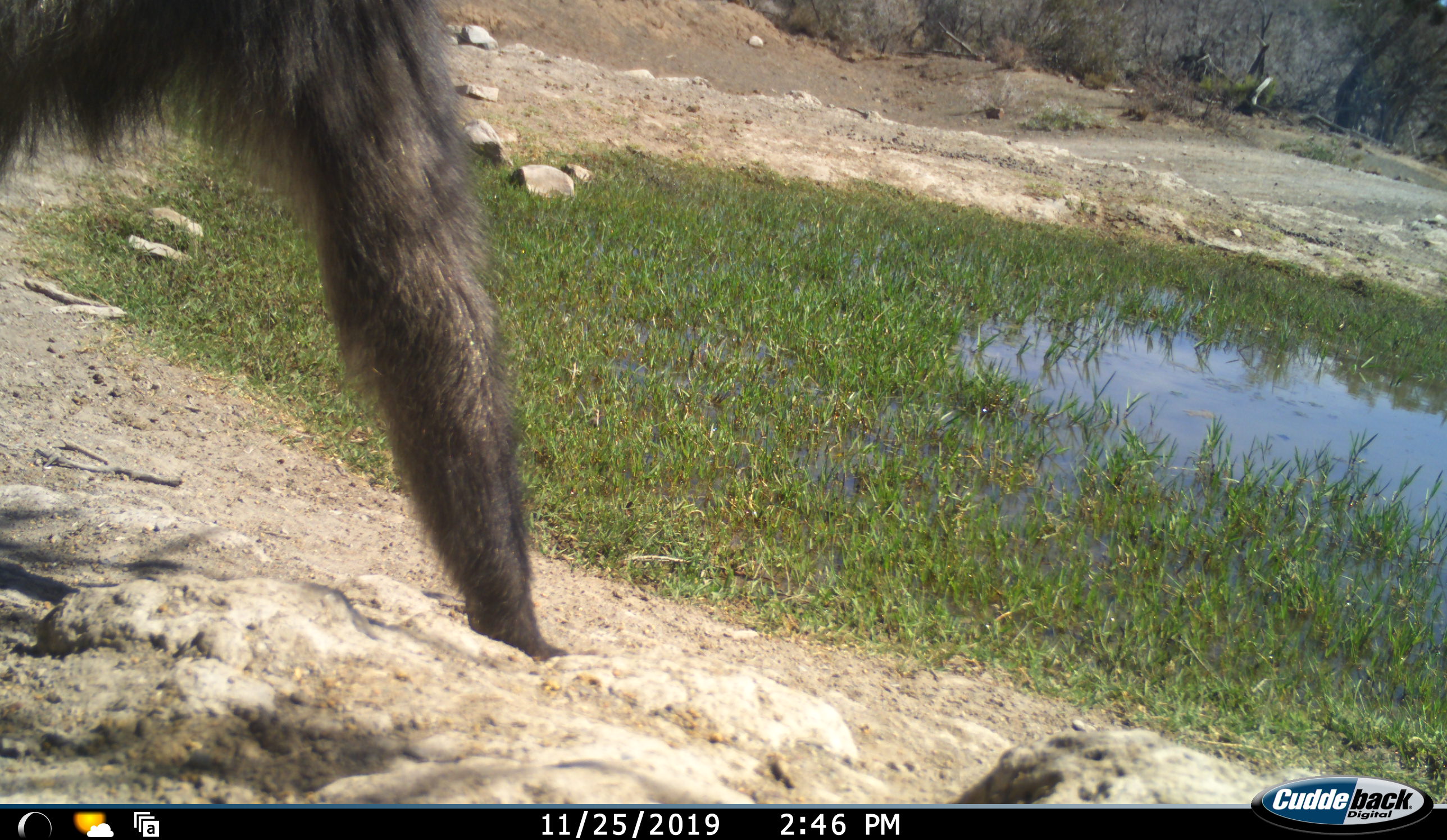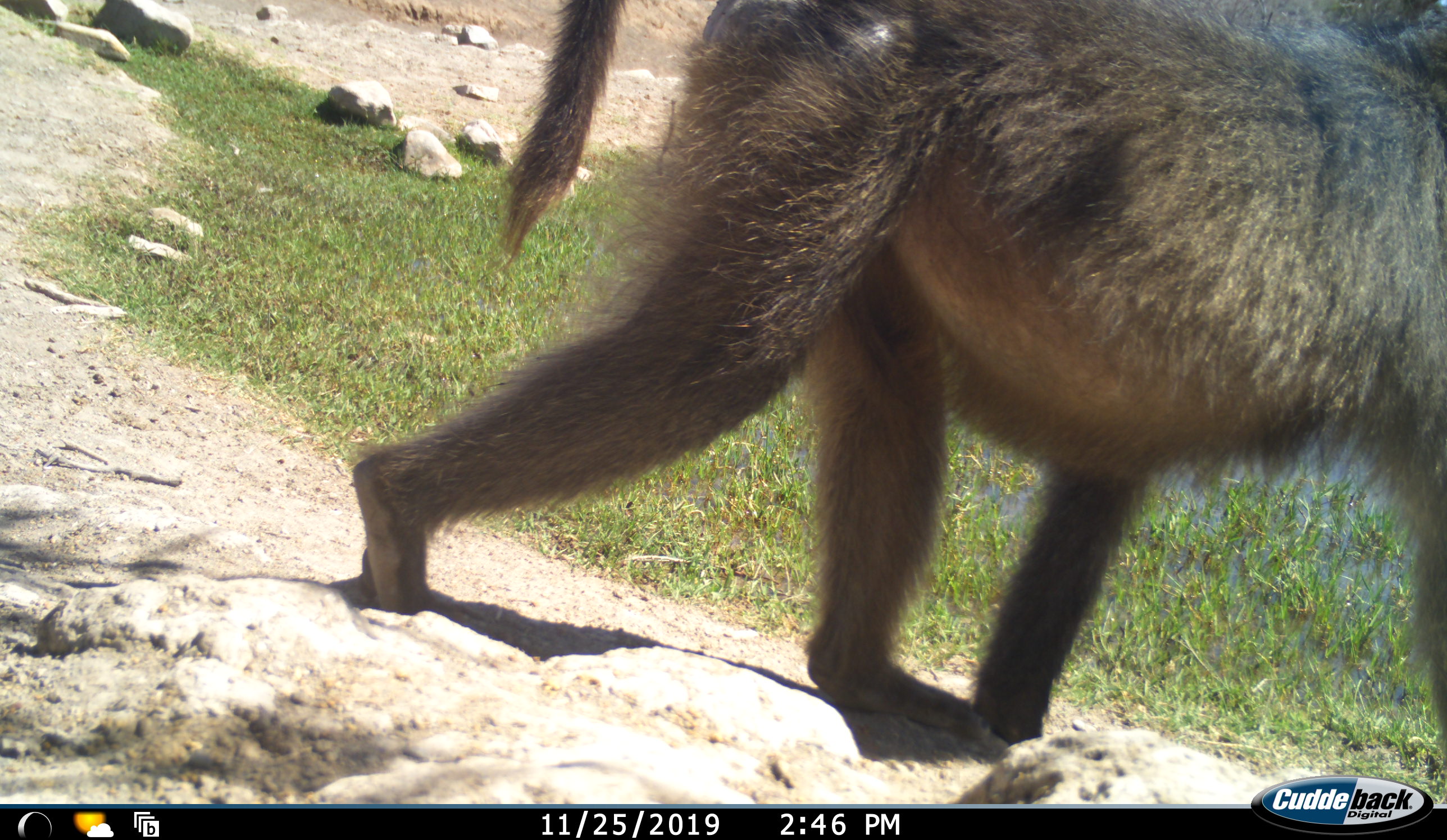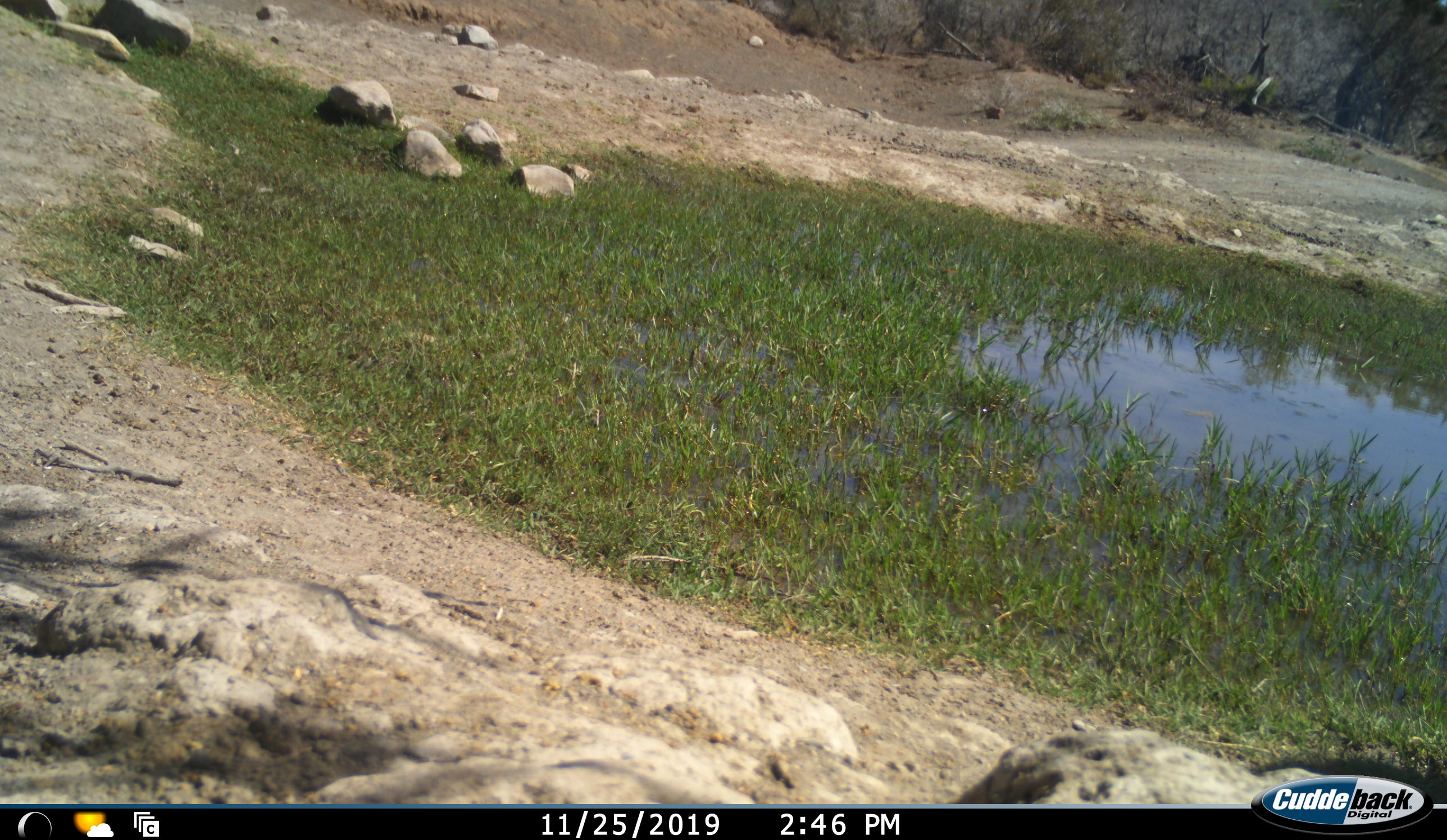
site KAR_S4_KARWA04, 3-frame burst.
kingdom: Animalia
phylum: Chordata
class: Mammalia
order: Primates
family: Cercopithecidae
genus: Papio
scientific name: Papio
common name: baboon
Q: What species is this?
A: Baboon (Papio).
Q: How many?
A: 1.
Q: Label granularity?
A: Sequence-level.